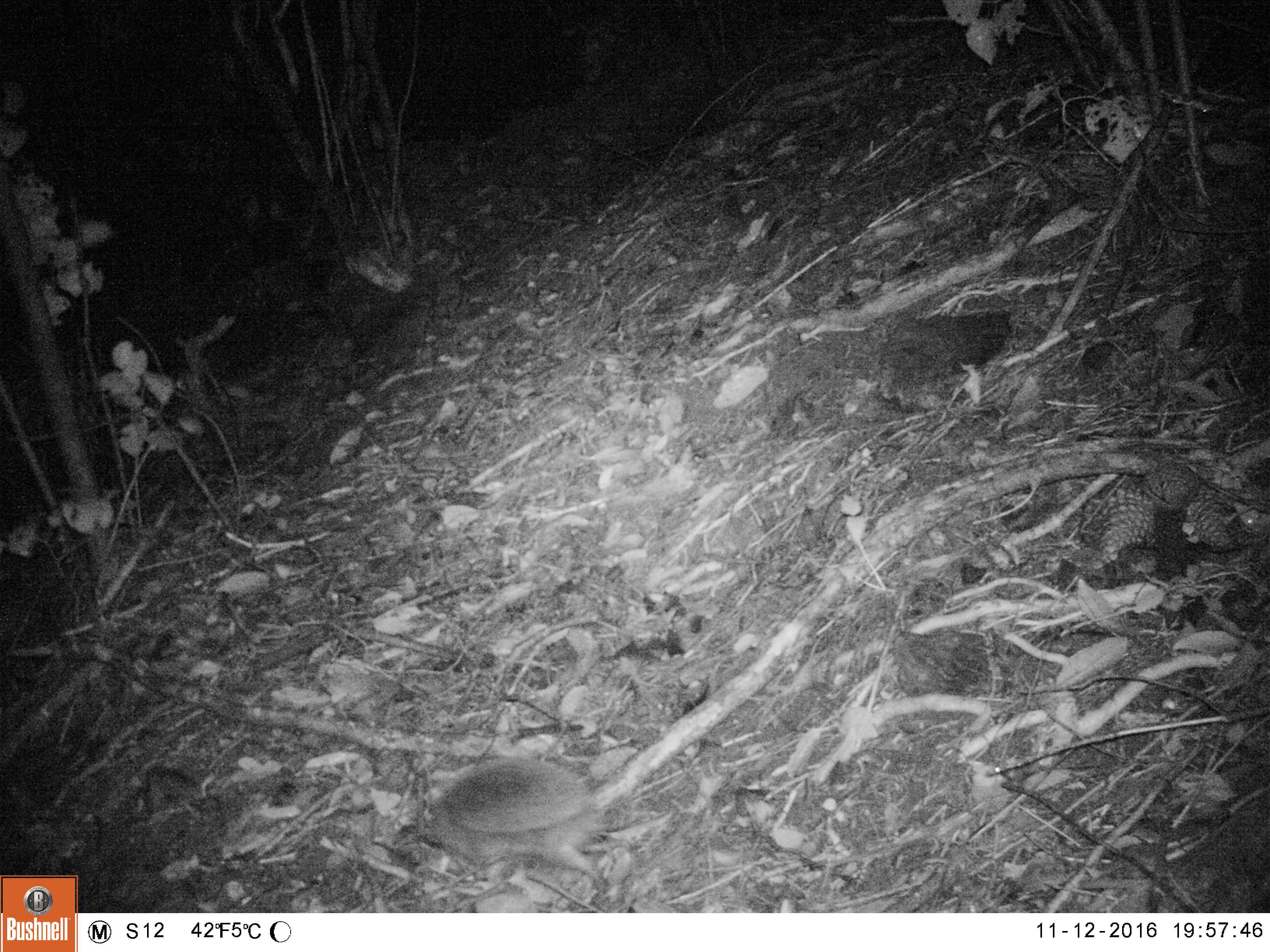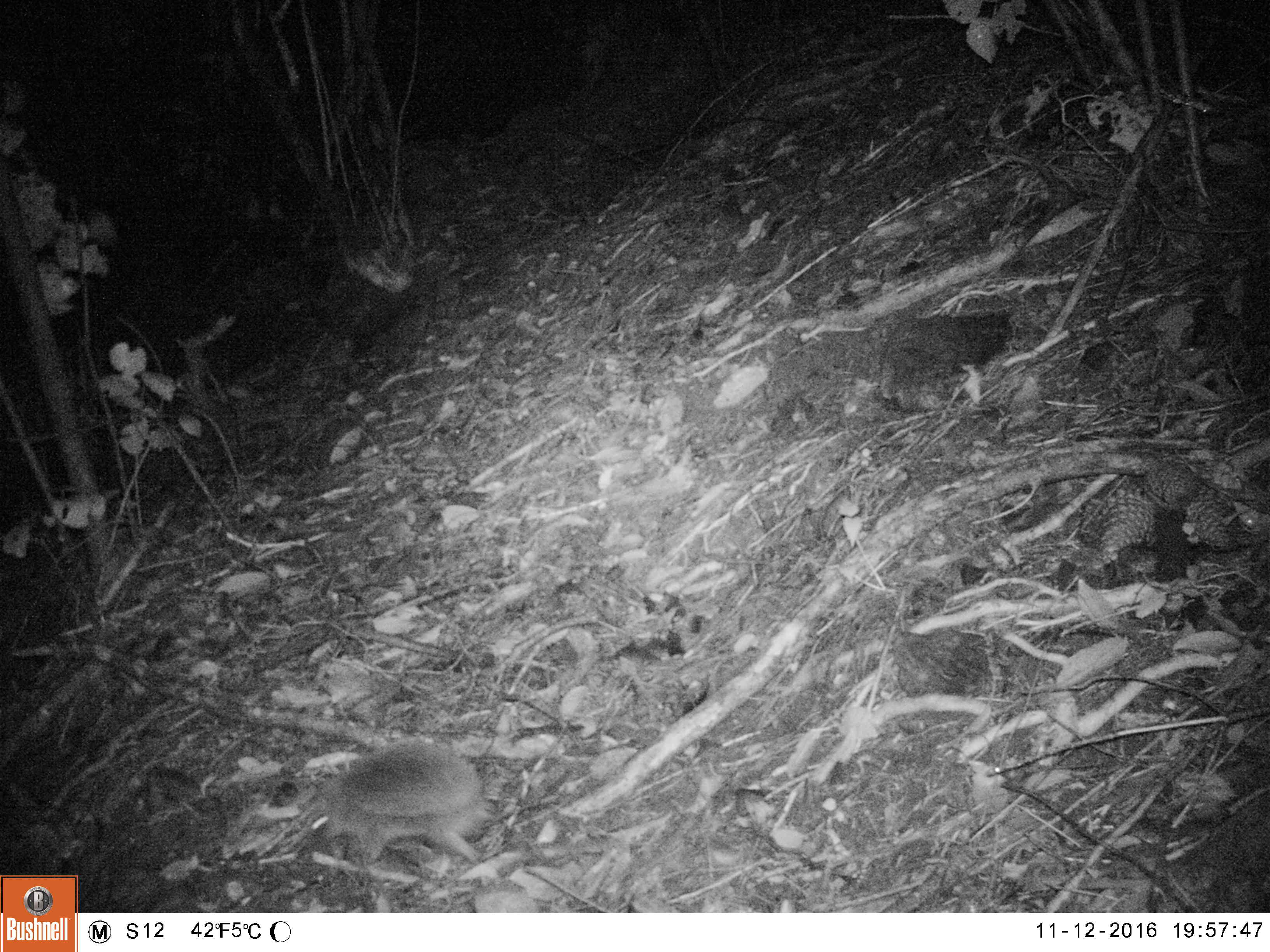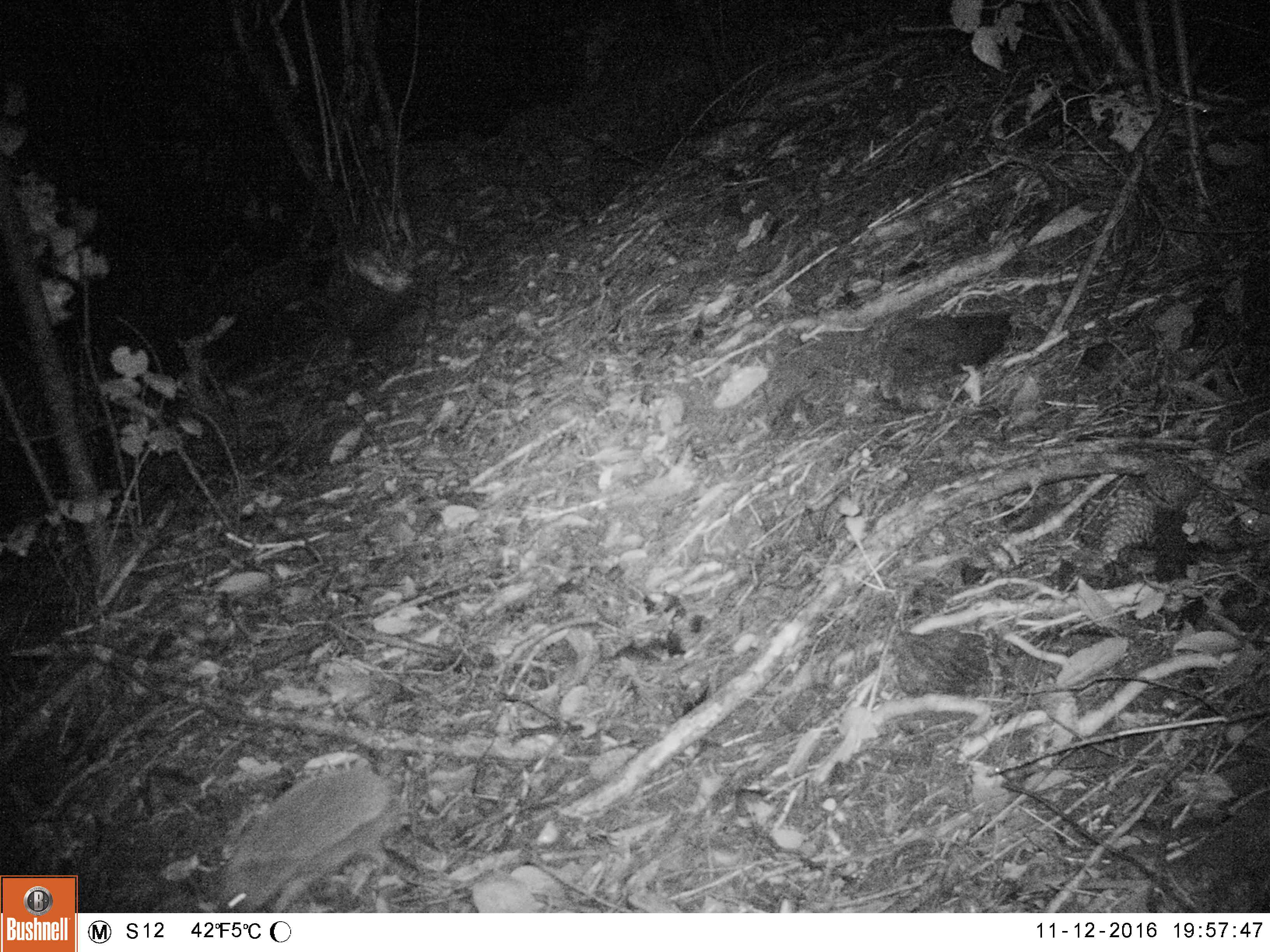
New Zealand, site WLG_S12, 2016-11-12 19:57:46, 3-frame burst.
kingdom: Animalia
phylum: Chordata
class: Mammalia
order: Eulipotyphla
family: Erinaceidae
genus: Erinaceus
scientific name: Erinaceus europaeus europaeus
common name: european hedgehog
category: hedgehog